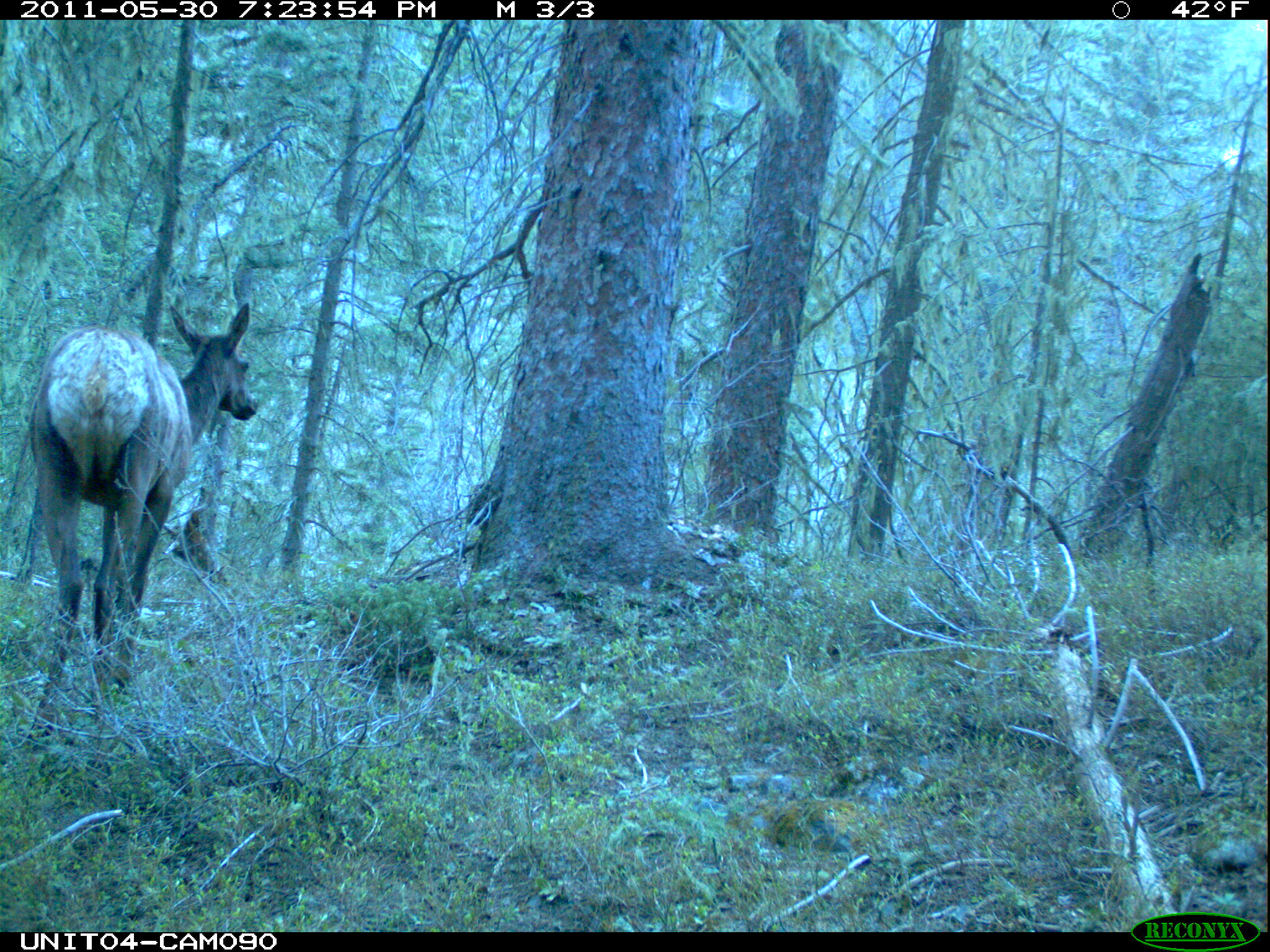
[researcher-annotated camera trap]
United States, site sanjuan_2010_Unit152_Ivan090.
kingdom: Animalia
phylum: Chordata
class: Mammalia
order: Artiodactyla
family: Cervidae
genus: Cervus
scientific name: Cervus elaphus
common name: red deer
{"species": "Cervus elaphus (red deer)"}